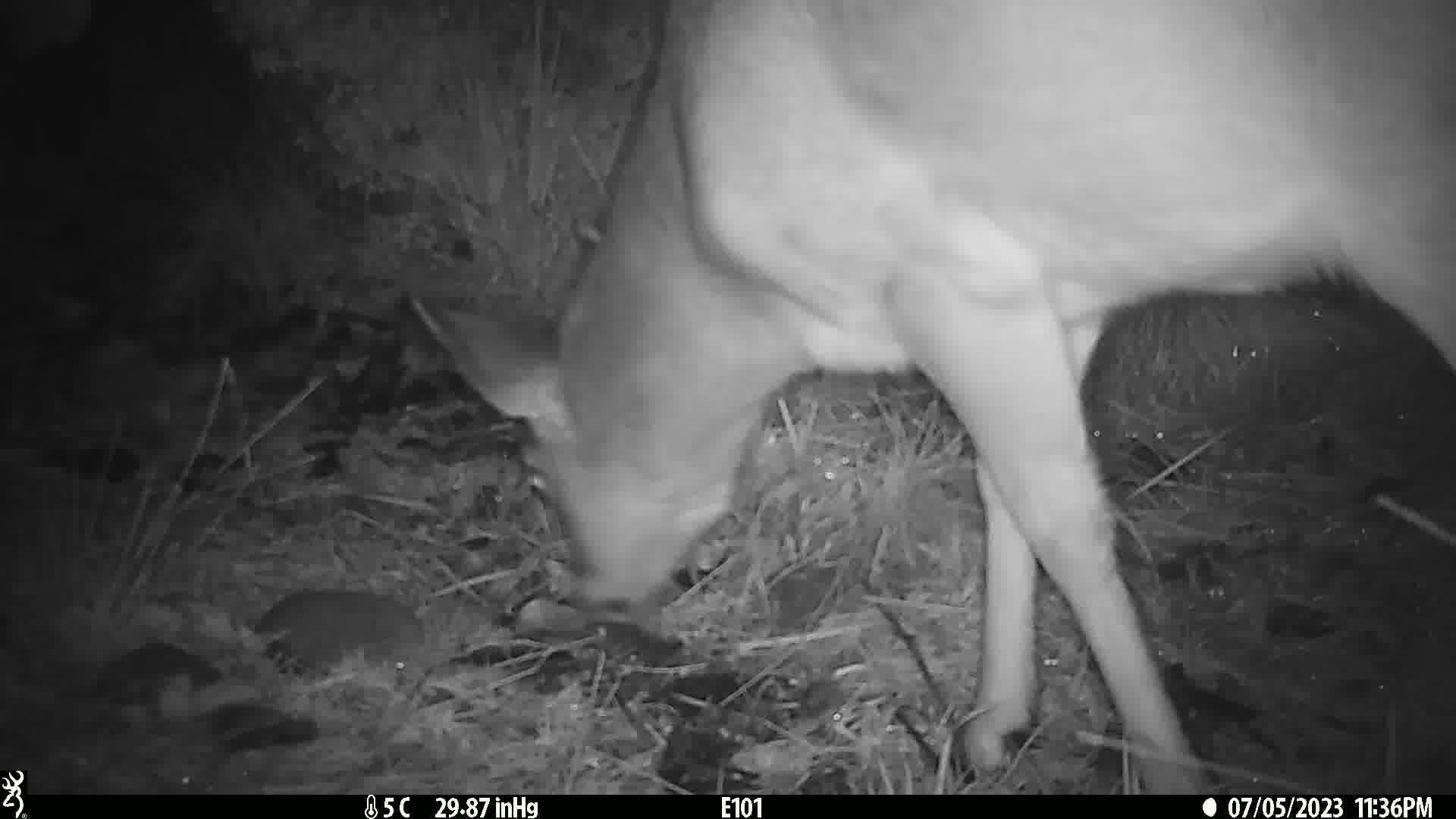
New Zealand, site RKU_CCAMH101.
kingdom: Animalia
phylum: Chordata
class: Mammalia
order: Artiodactyla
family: Cervidae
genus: Odocoileus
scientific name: Odocoileus virginianus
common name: white-tailed deer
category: white tailed deer